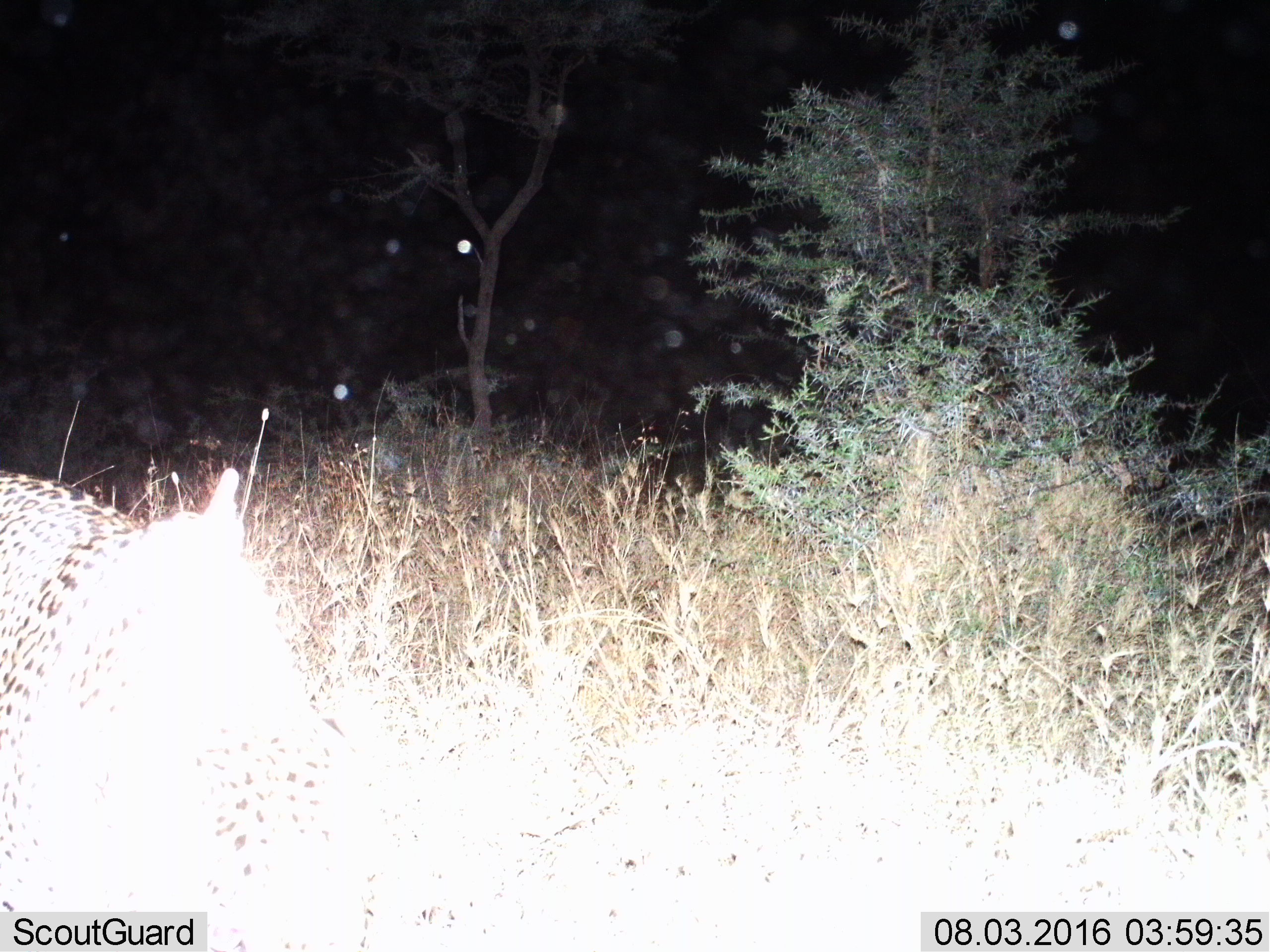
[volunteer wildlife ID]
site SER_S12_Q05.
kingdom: Animalia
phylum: Chordata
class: Mammalia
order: Carnivora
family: Felidae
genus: Panthera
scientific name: Panthera pardus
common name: leopard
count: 1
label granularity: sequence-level